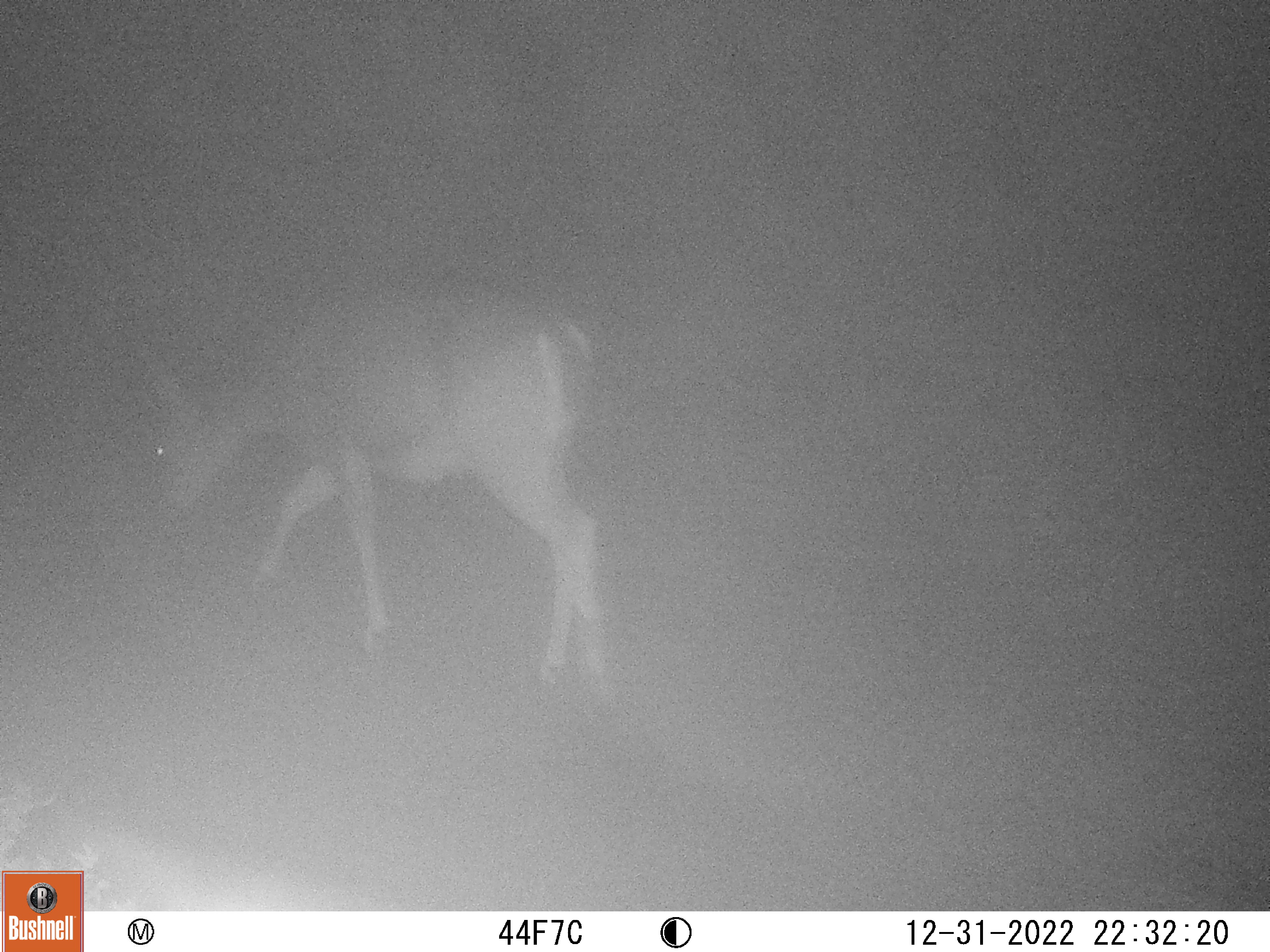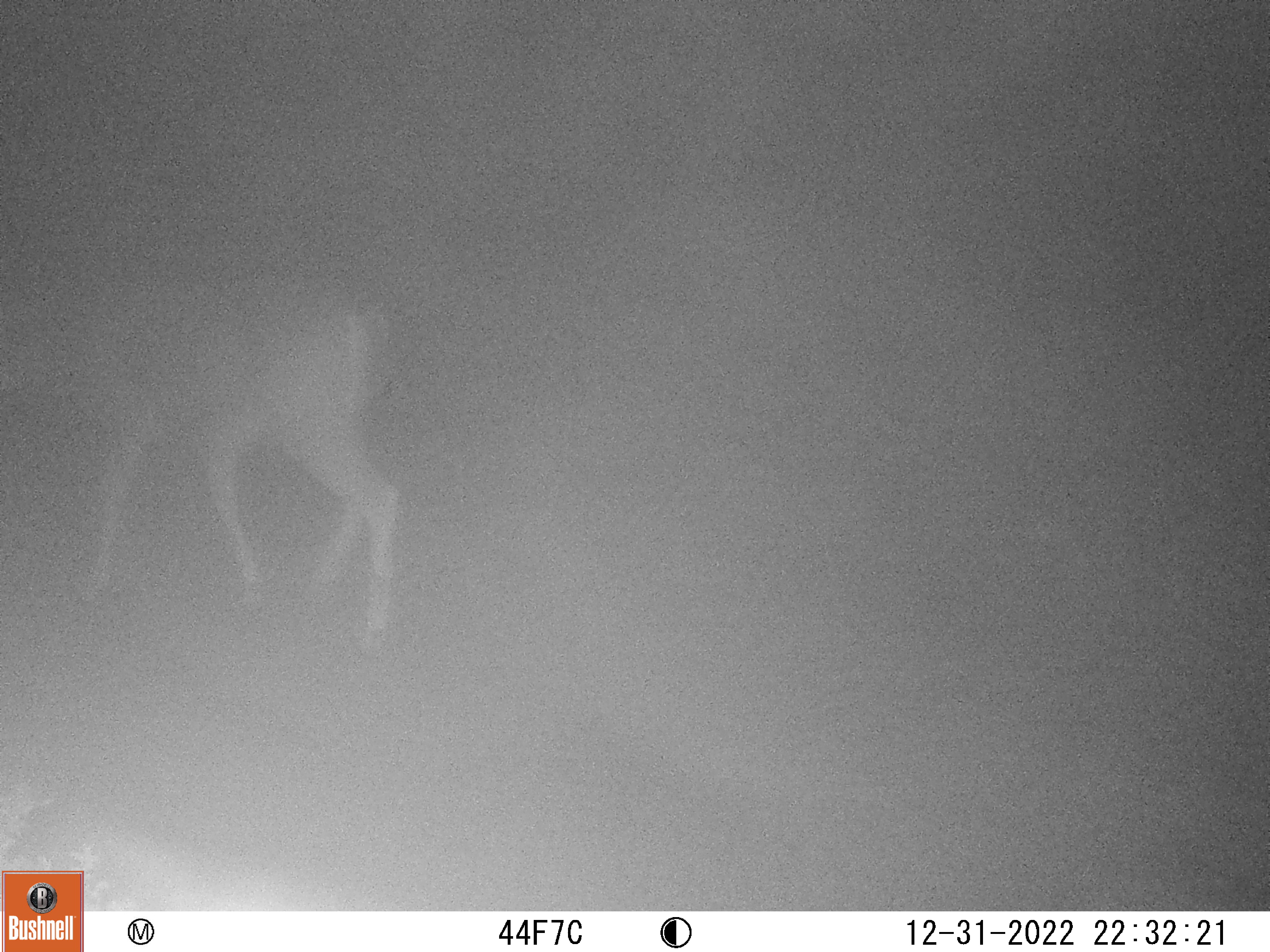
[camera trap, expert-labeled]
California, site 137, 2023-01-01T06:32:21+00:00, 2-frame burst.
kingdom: Animalia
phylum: Chordata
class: Mammalia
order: Artiodactyla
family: Cervidae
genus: Odocoileus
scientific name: Odocoileus hemionus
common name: mule deer